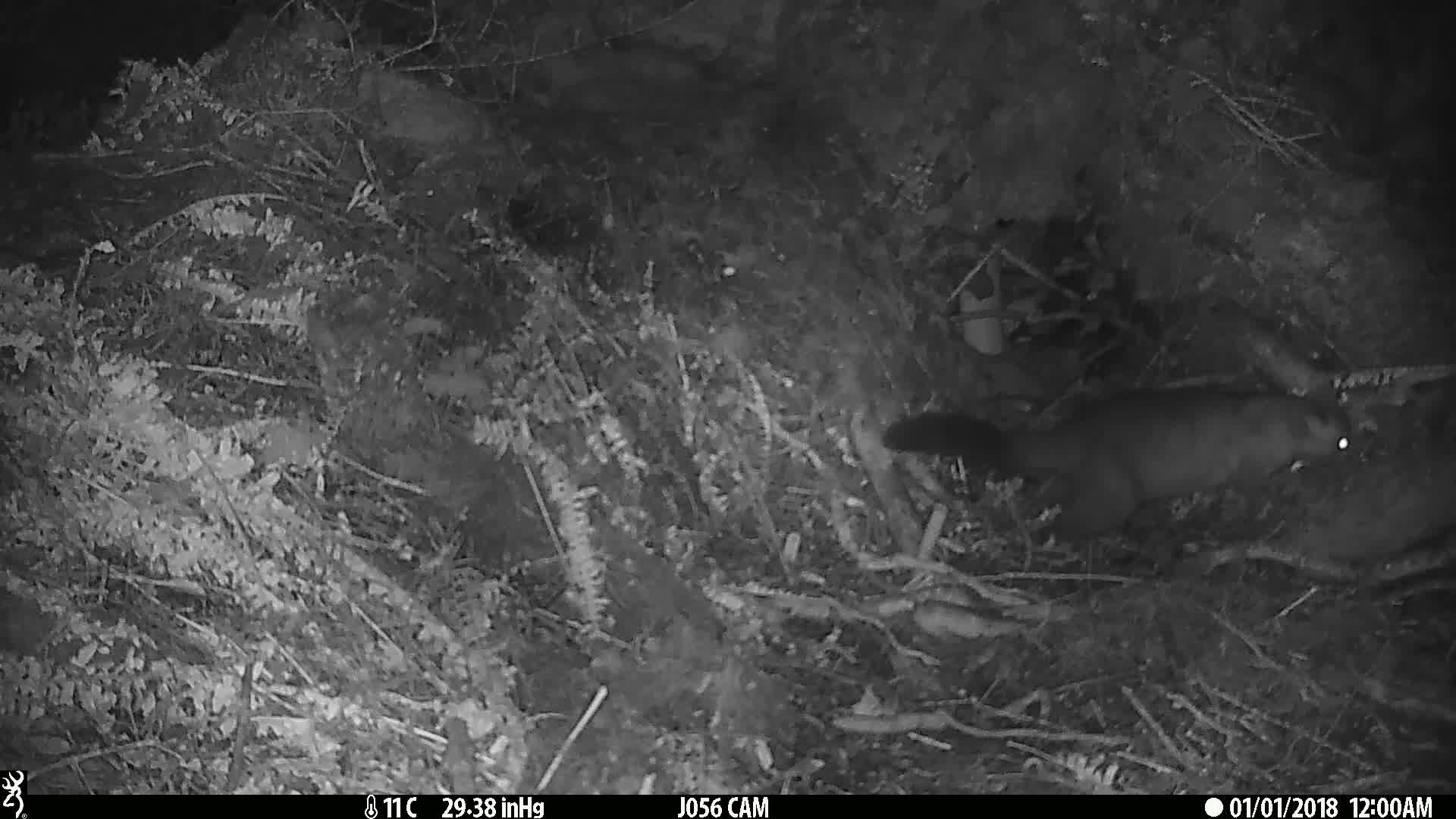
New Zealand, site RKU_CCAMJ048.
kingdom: Animalia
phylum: Chordata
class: Mammalia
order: Diprotodontia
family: Phalangeridae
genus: Trichosurus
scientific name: Trichosurus vulpecula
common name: common brushtail possum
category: possum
Possum (common brushtail possum) (Trichosurus vulpecula).